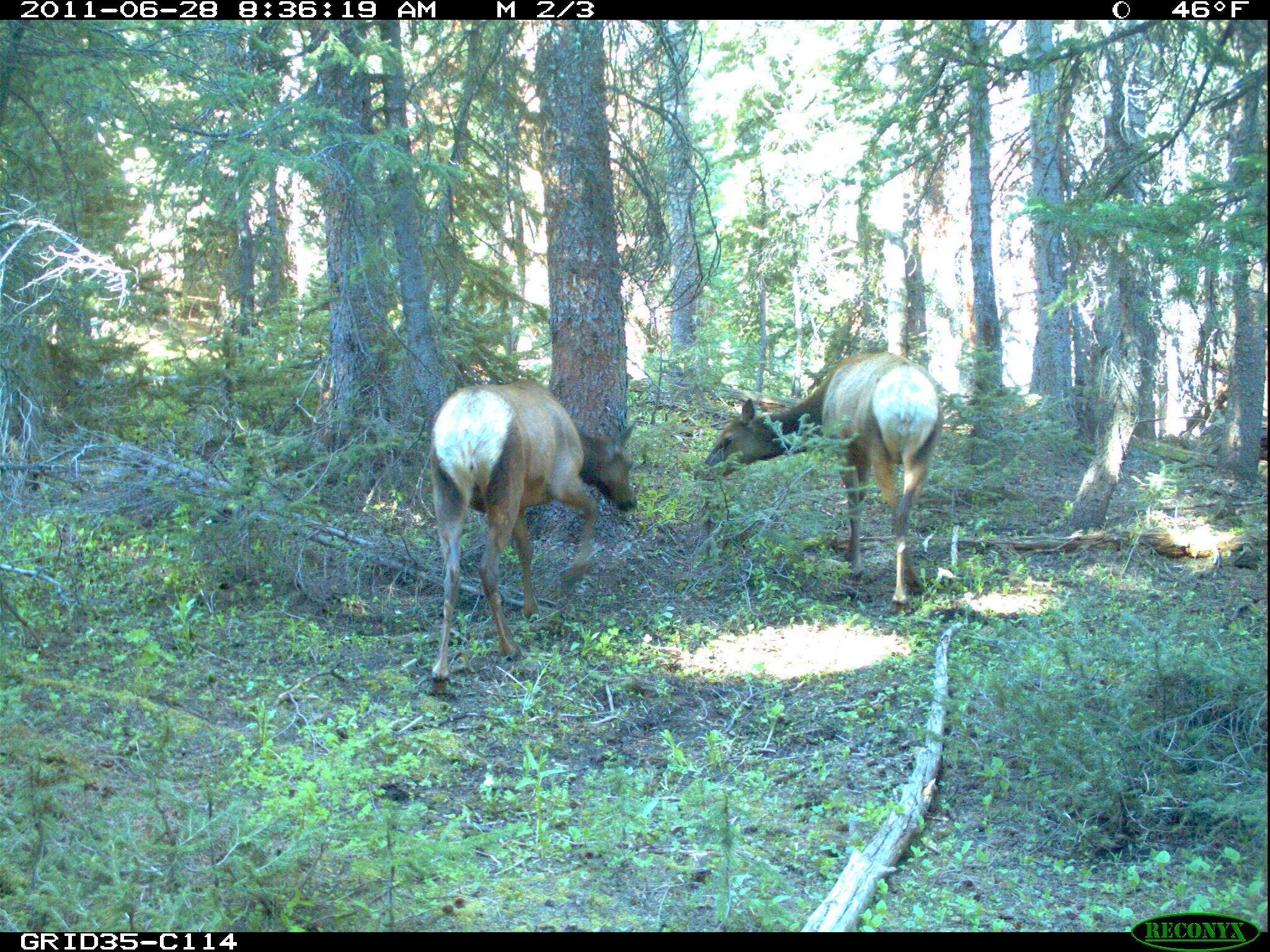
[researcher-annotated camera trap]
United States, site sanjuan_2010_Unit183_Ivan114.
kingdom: Animalia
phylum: Chordata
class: Mammalia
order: Artiodactyla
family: Cervidae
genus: Cervus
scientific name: Cervus elaphus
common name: red deer